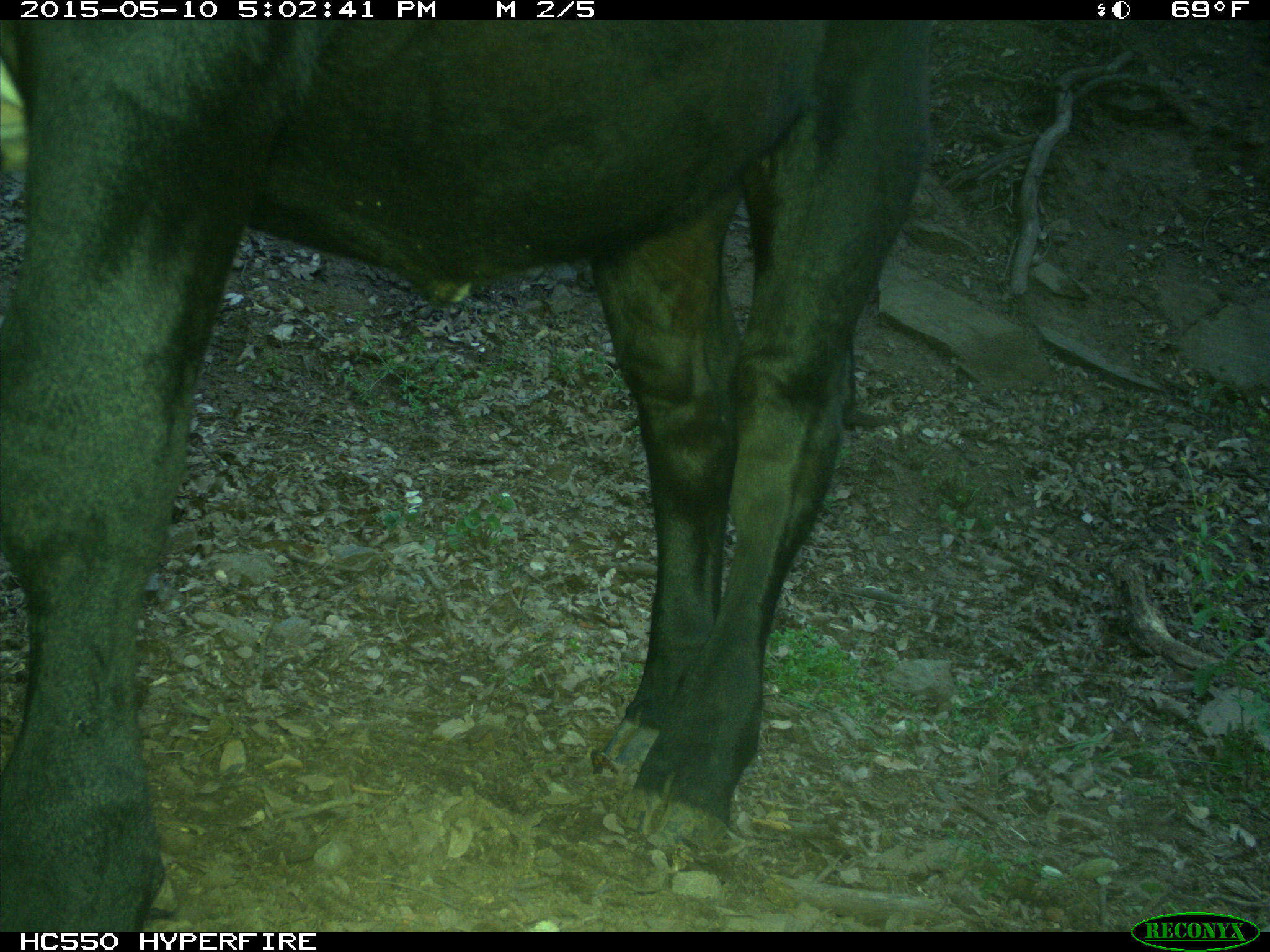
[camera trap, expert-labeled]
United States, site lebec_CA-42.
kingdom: Animalia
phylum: Chordata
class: Mammalia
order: Artiodactyla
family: Bovidae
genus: Bos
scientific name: Bos taurus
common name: domestic cow